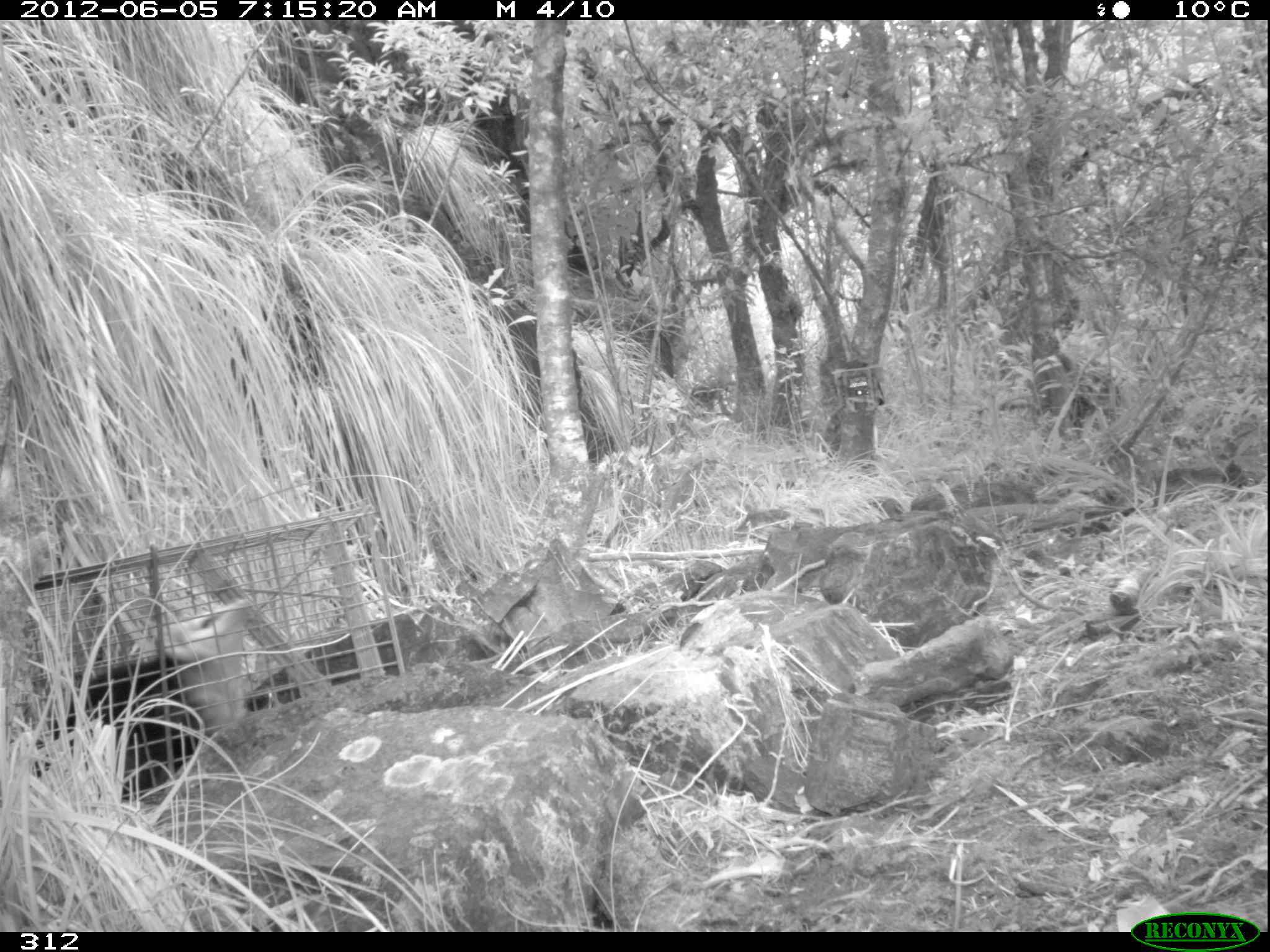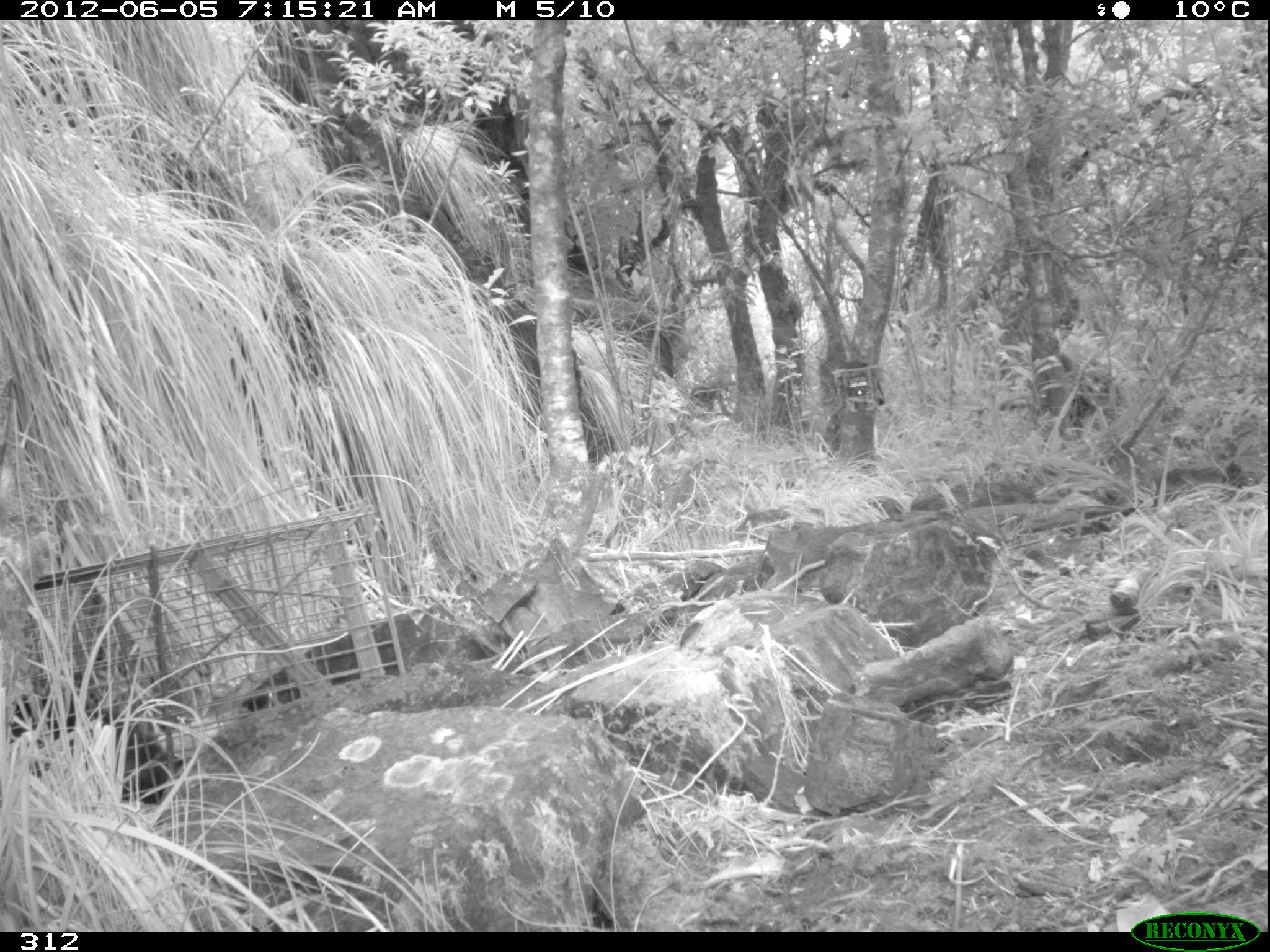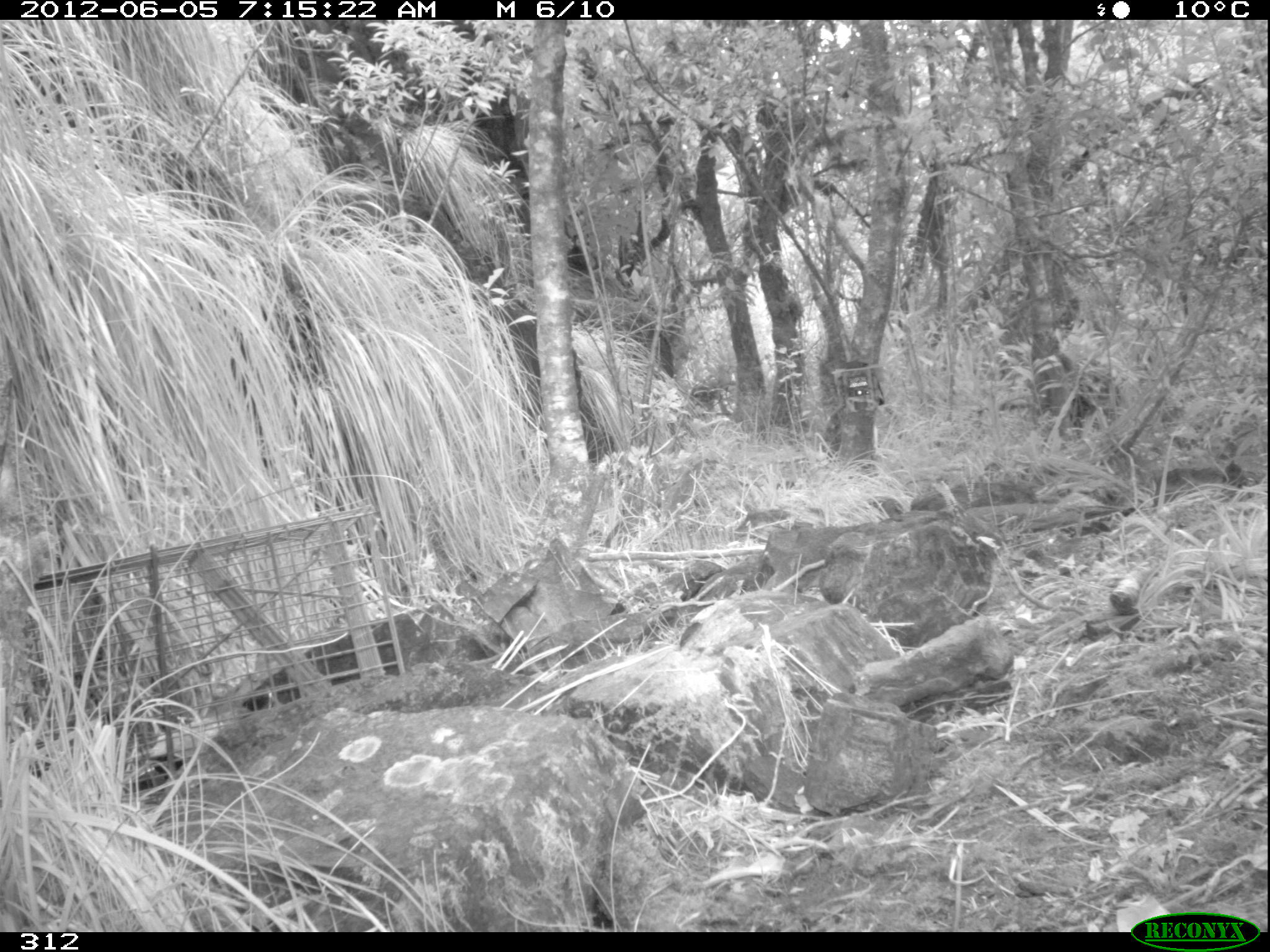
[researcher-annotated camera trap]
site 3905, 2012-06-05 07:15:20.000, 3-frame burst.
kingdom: Animalia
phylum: Chordata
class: Mammalia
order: Didelphimorphia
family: Didelphidae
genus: Didelphis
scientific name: Didelphis pernigra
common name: andean white-eared opossum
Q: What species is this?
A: Didelphis pernigra (andean white-eared opossum).